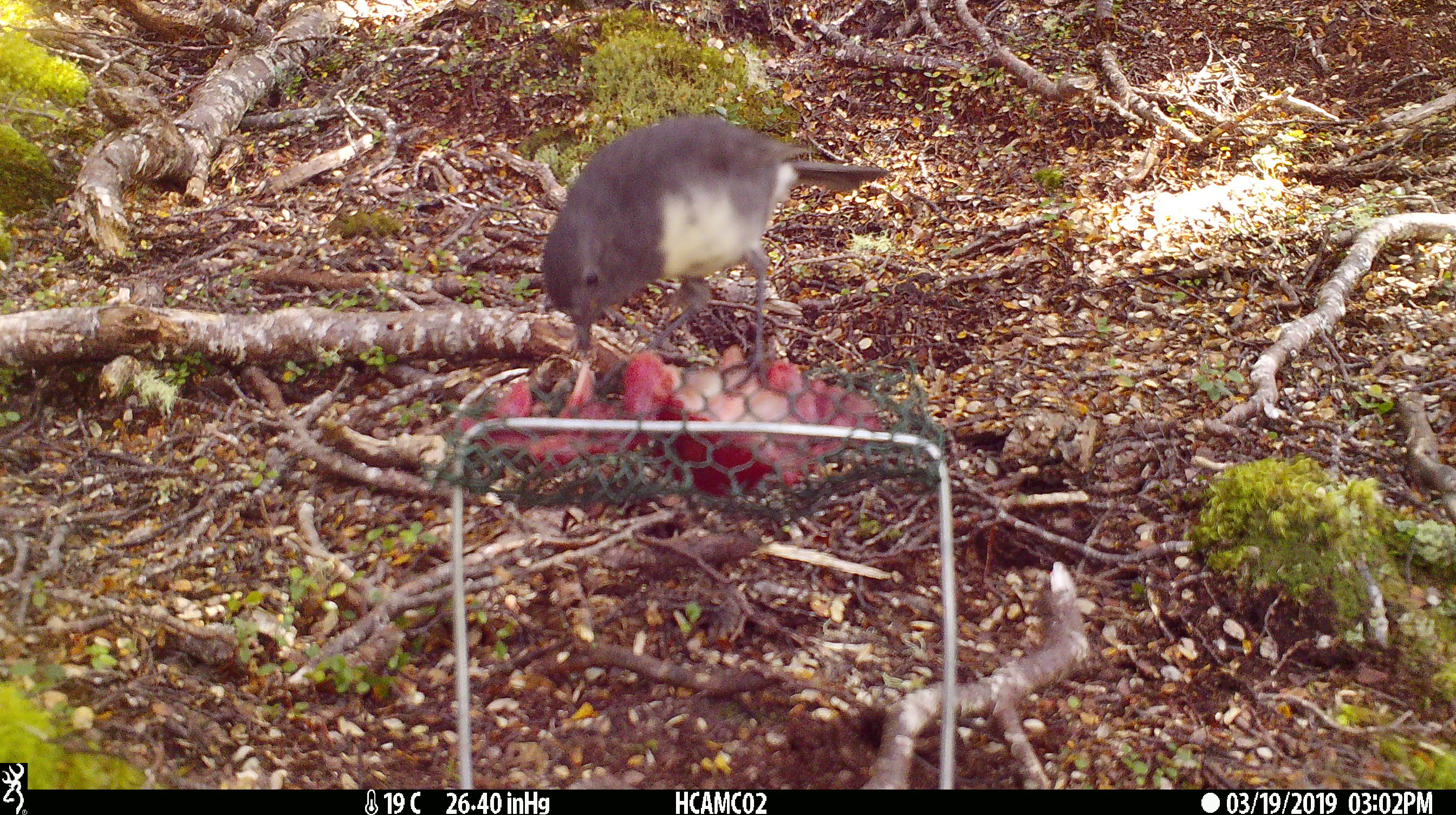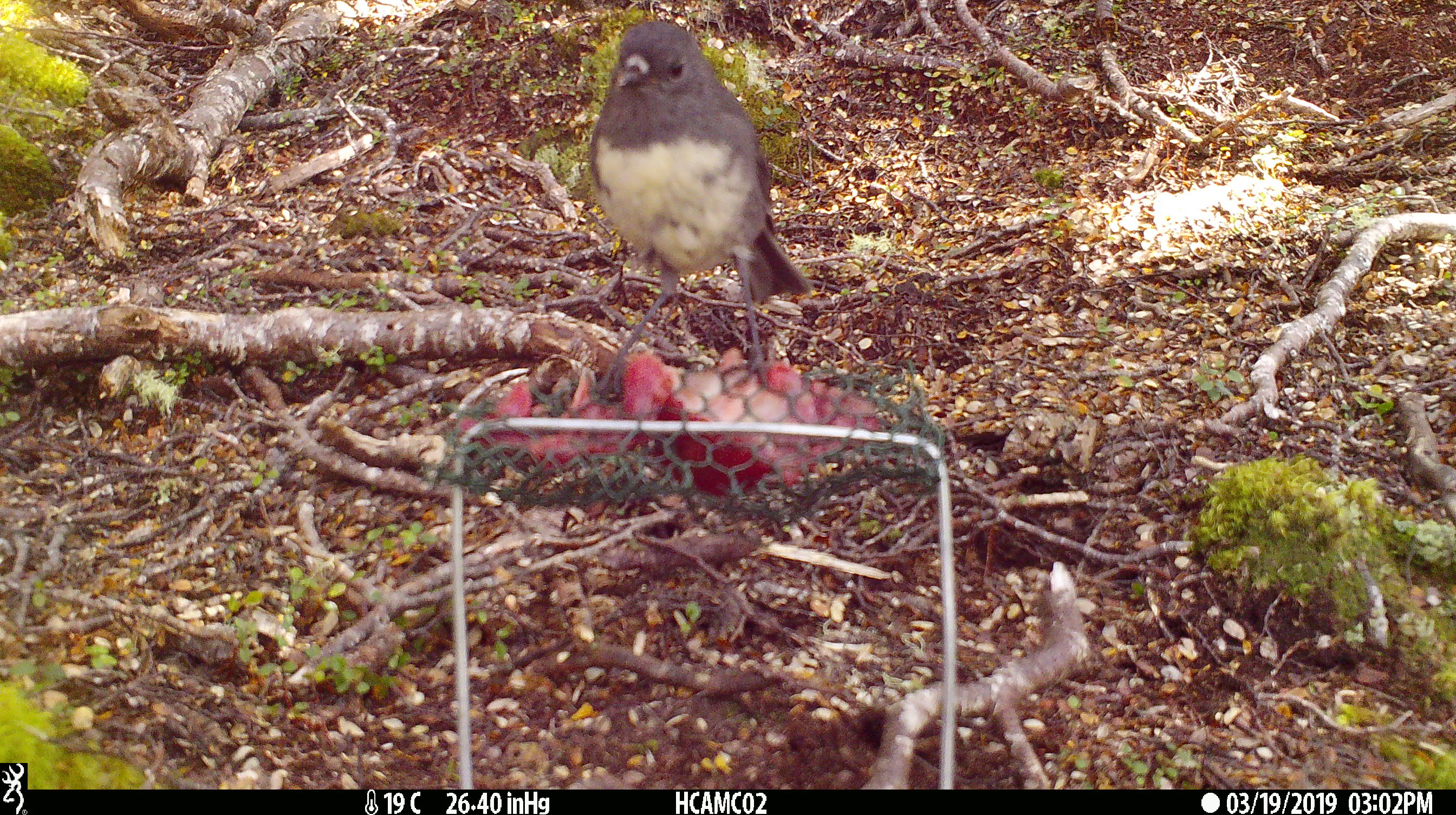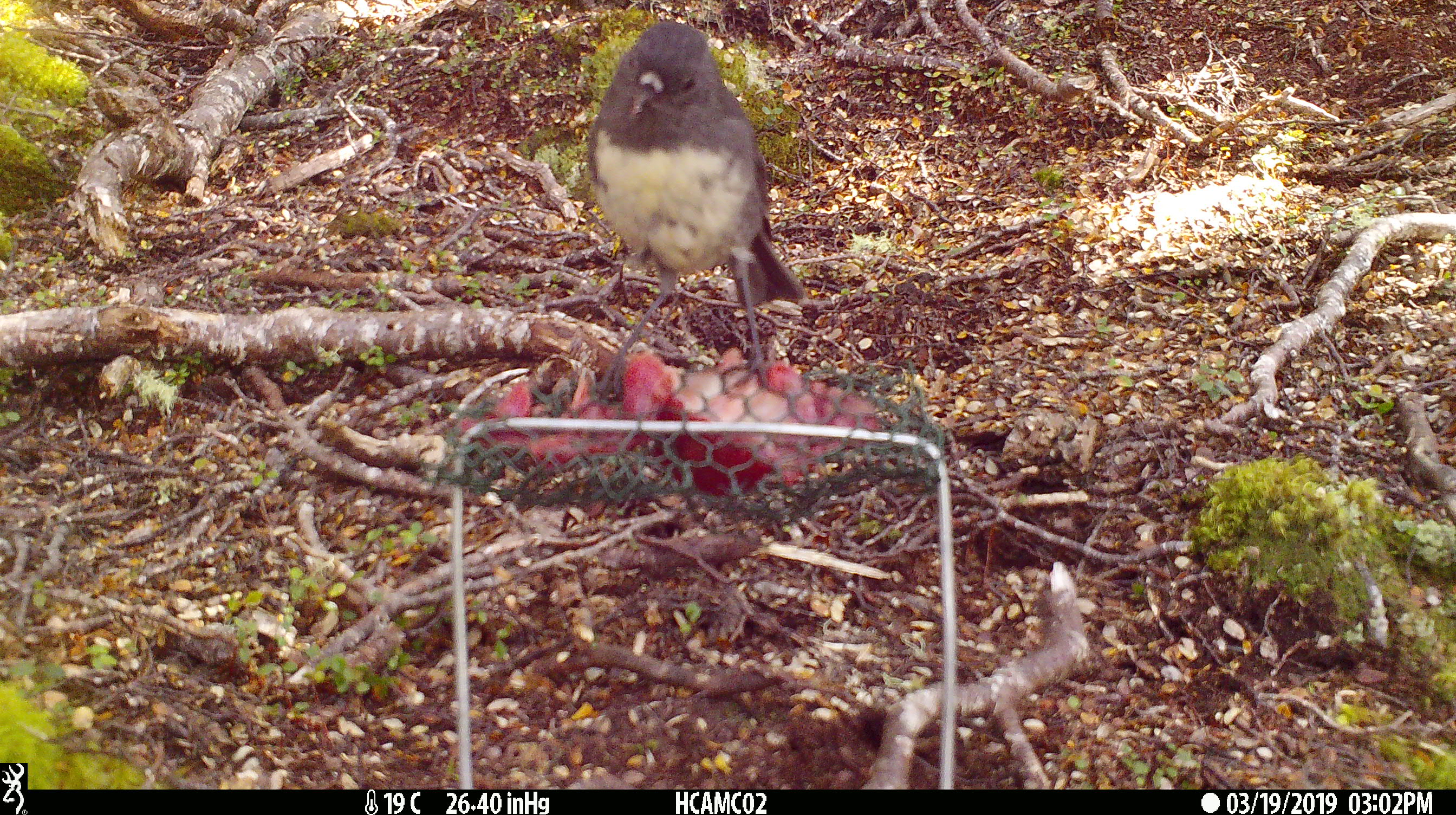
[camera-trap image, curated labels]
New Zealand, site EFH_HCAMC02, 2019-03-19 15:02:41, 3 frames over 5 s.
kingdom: Animalia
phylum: Chordata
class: Aves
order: Passeriformes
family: Petroicidae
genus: Petroica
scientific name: Petroica australis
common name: new zealand robin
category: robin